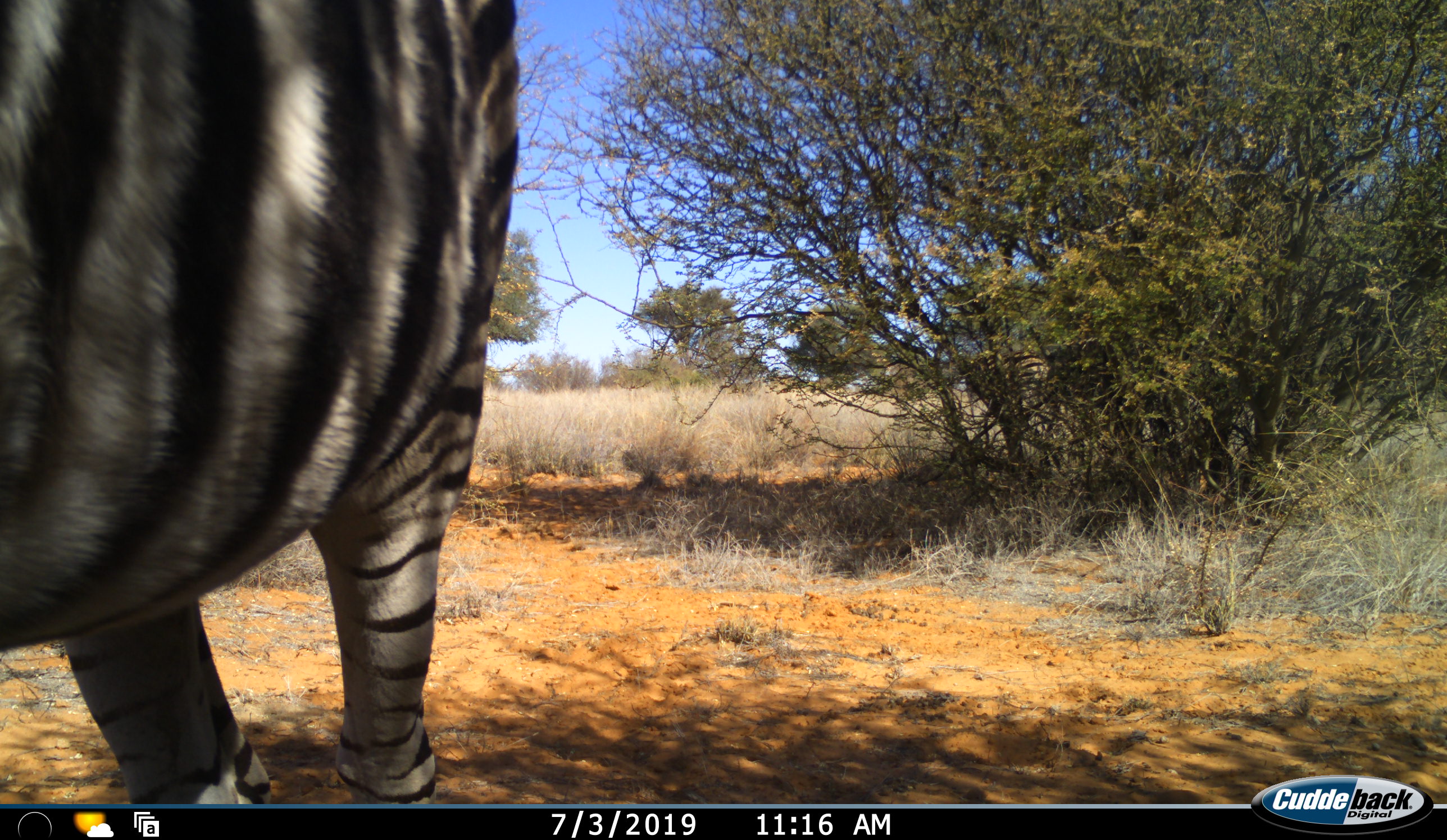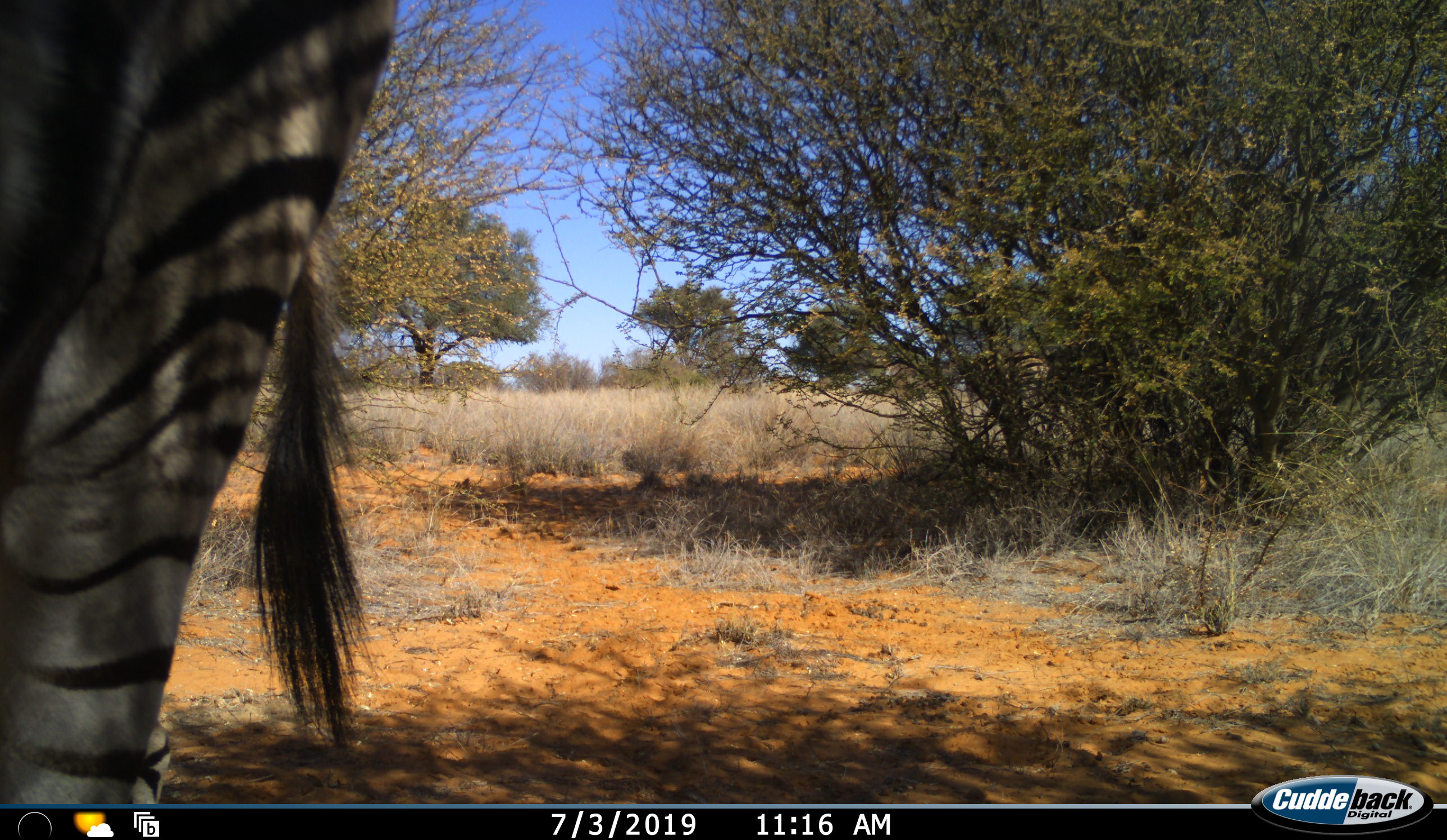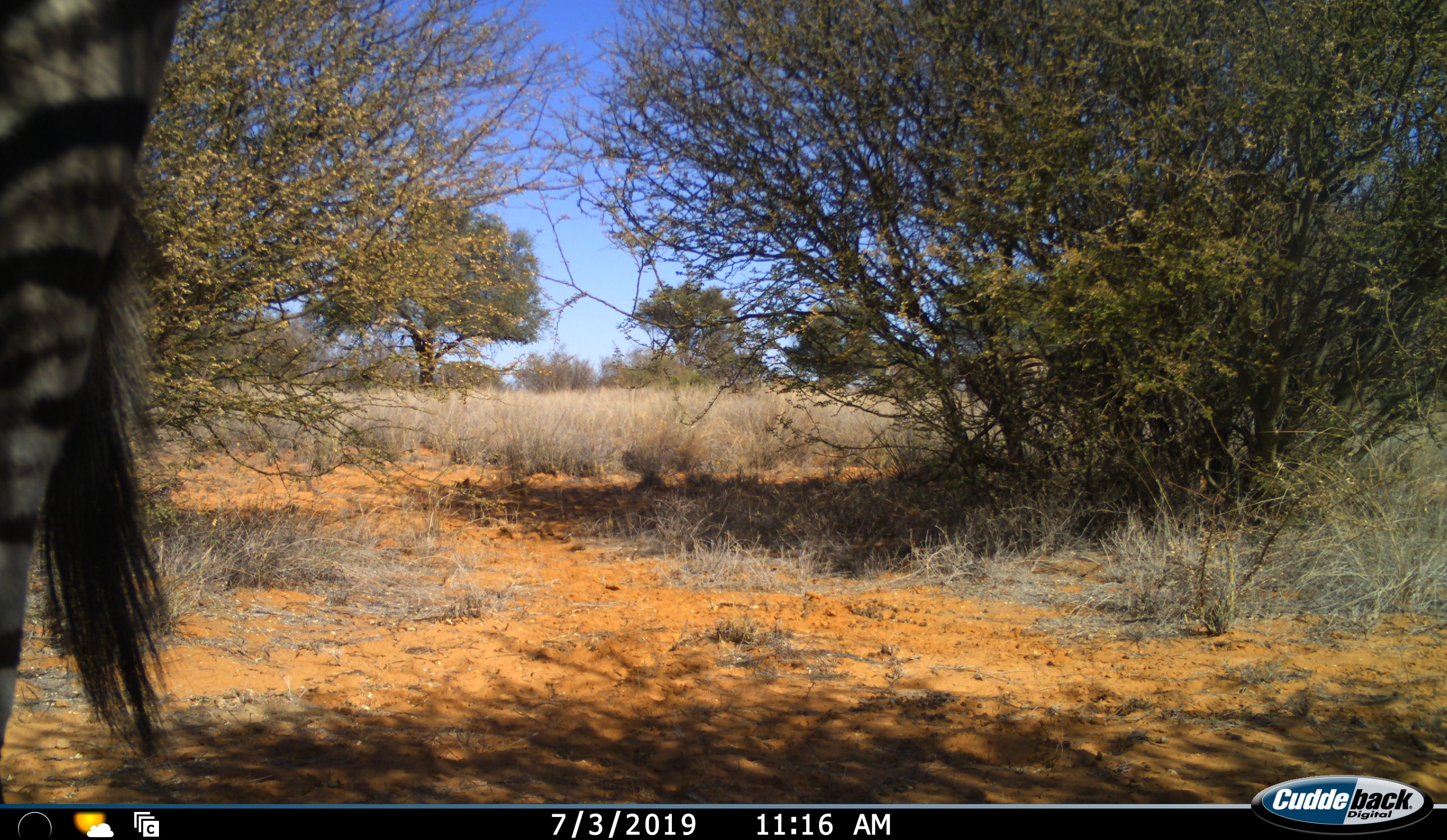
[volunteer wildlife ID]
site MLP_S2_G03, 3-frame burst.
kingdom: Animalia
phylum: Chordata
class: Mammalia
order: Perissodactyla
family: Equidae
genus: Equus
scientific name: Equus quagga burchellii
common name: burchell's zebra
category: zebraburchells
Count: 1.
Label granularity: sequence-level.